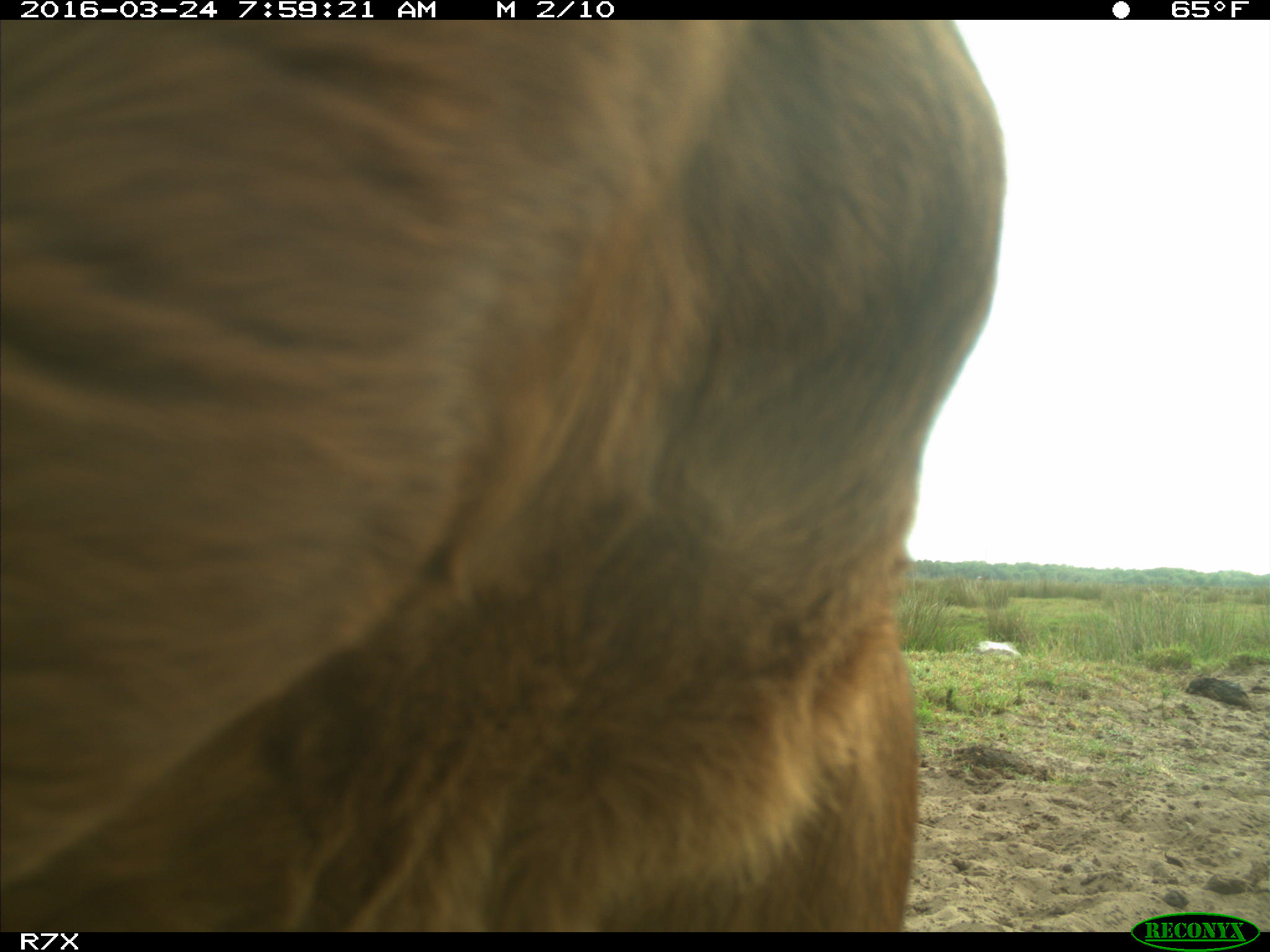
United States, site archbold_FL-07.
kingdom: Animalia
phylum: Chordata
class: Mammalia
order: Artiodactyla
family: Bovidae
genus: Bos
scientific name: Bos taurus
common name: domestic cow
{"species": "Bos taurus (domestic cow)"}